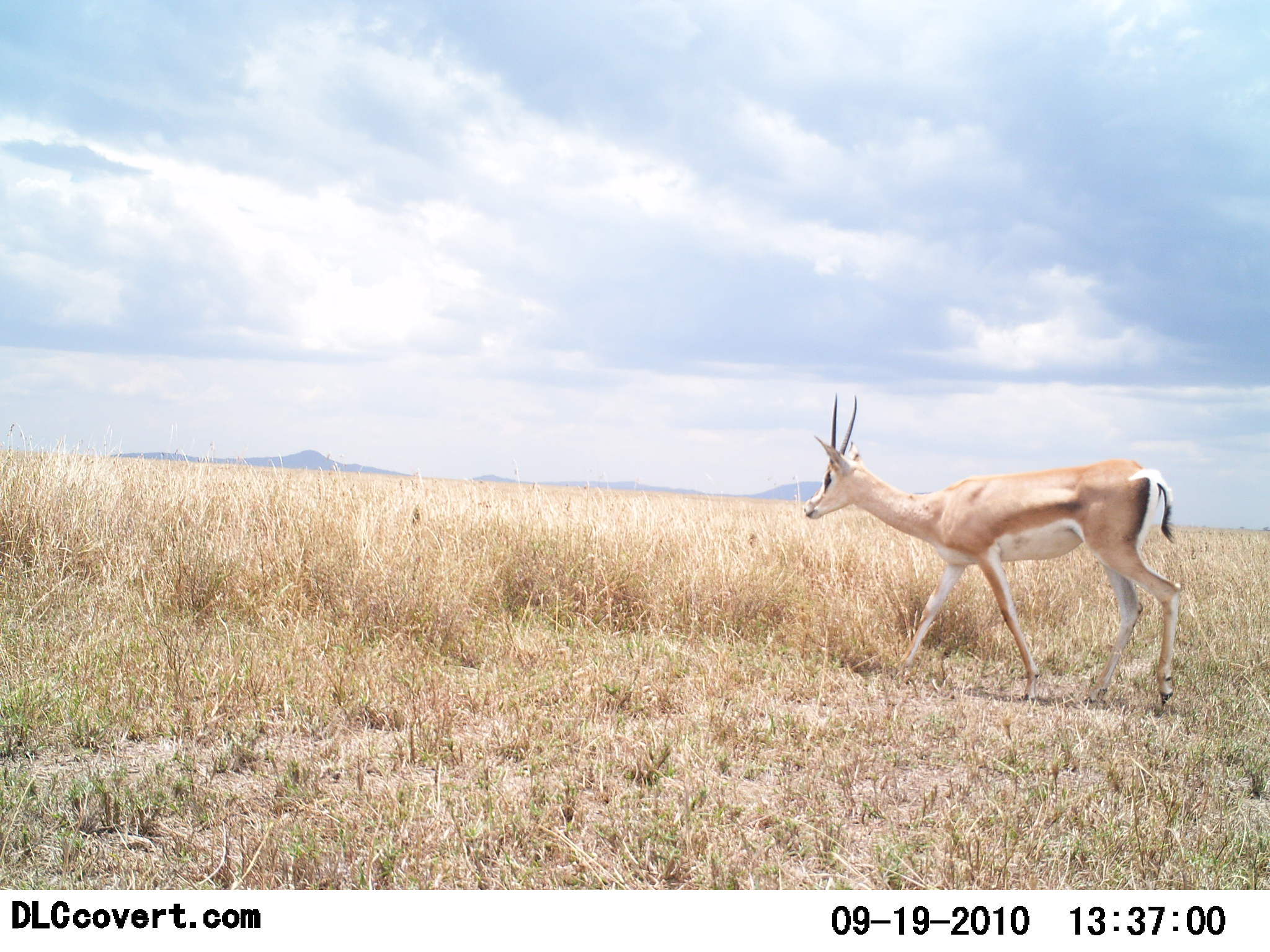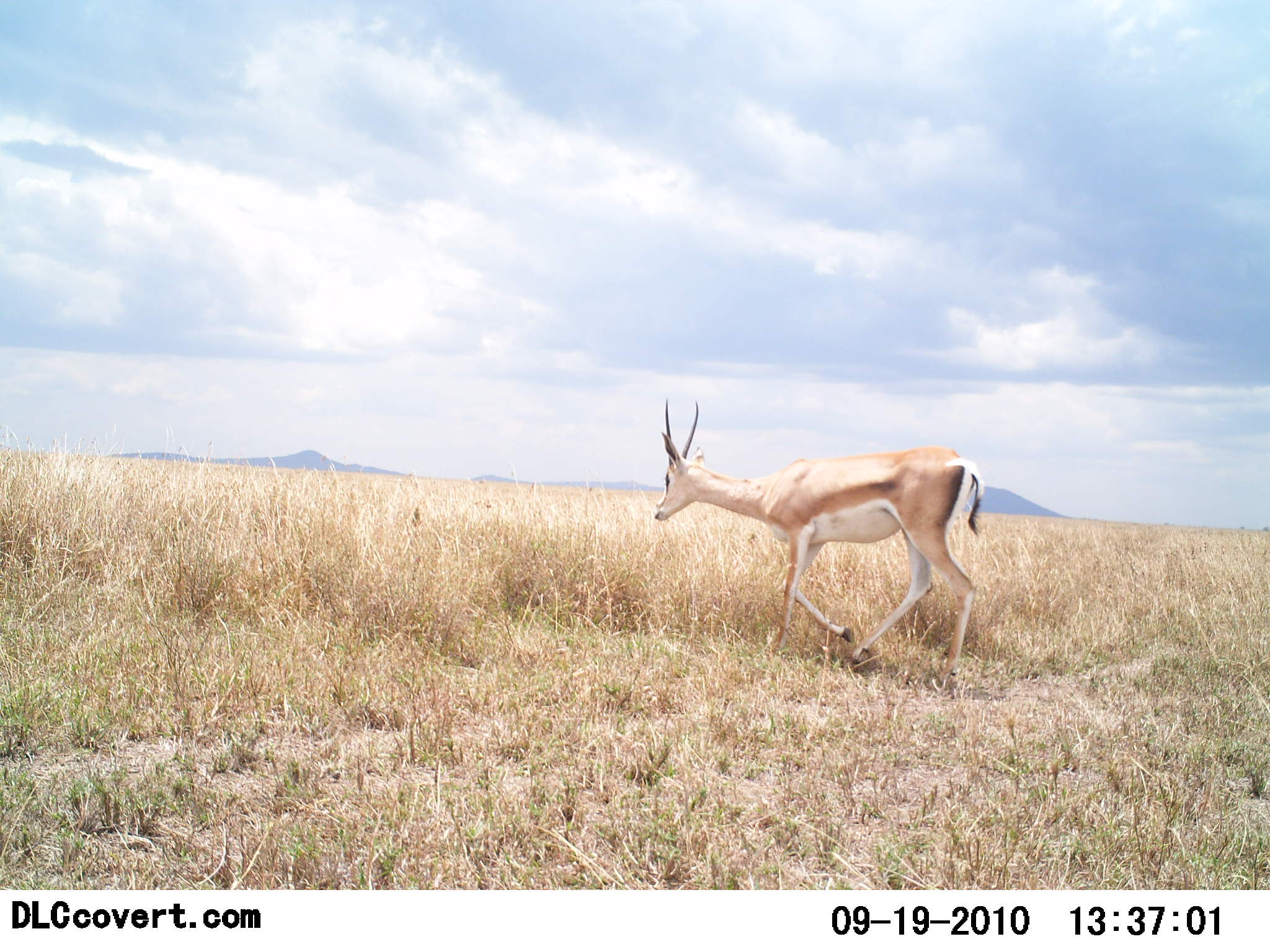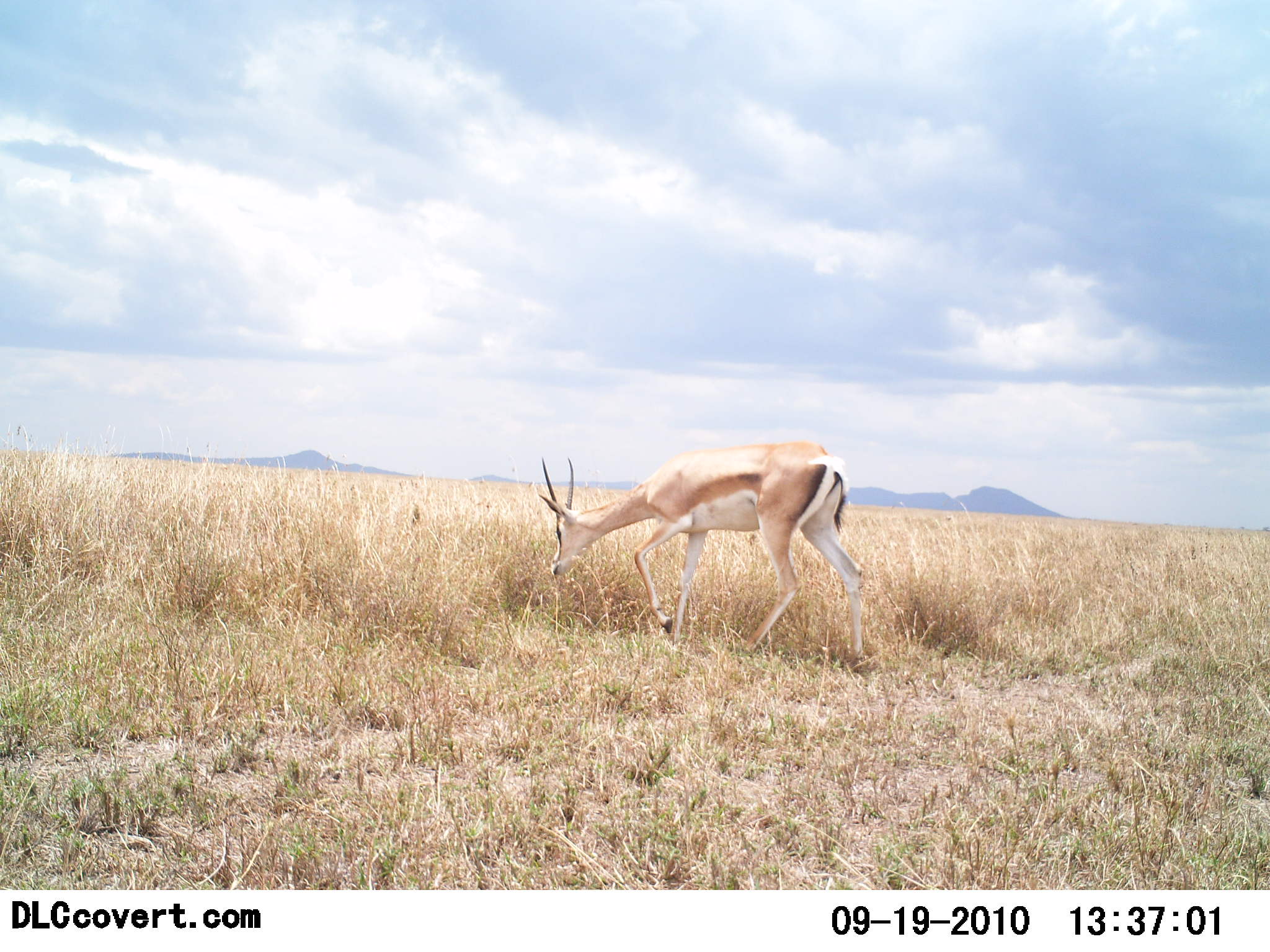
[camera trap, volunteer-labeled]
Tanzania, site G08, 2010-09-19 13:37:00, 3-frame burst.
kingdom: Animalia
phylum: Chordata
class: Mammalia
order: Artiodactyla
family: Bovidae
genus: Nanger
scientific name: Nanger granti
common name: grant's gazelle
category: gazellegrants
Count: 1.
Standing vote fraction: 0%.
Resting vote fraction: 0%.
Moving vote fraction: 92%.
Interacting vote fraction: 0%.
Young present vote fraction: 0%.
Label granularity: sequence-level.